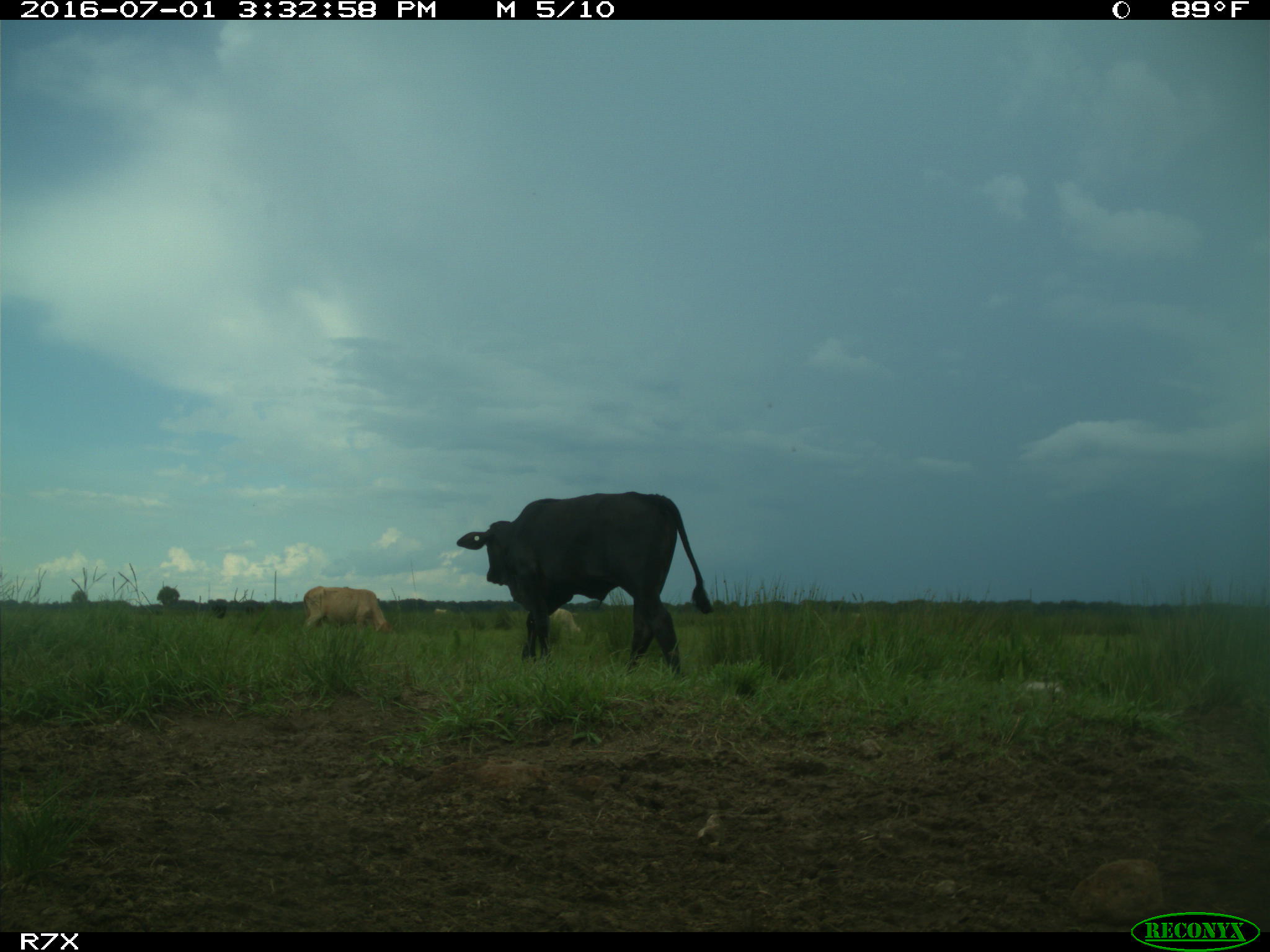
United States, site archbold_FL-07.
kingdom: Animalia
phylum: Chordata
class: Mammalia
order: Artiodactyla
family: Bovidae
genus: Bos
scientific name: Bos taurus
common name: domestic cow